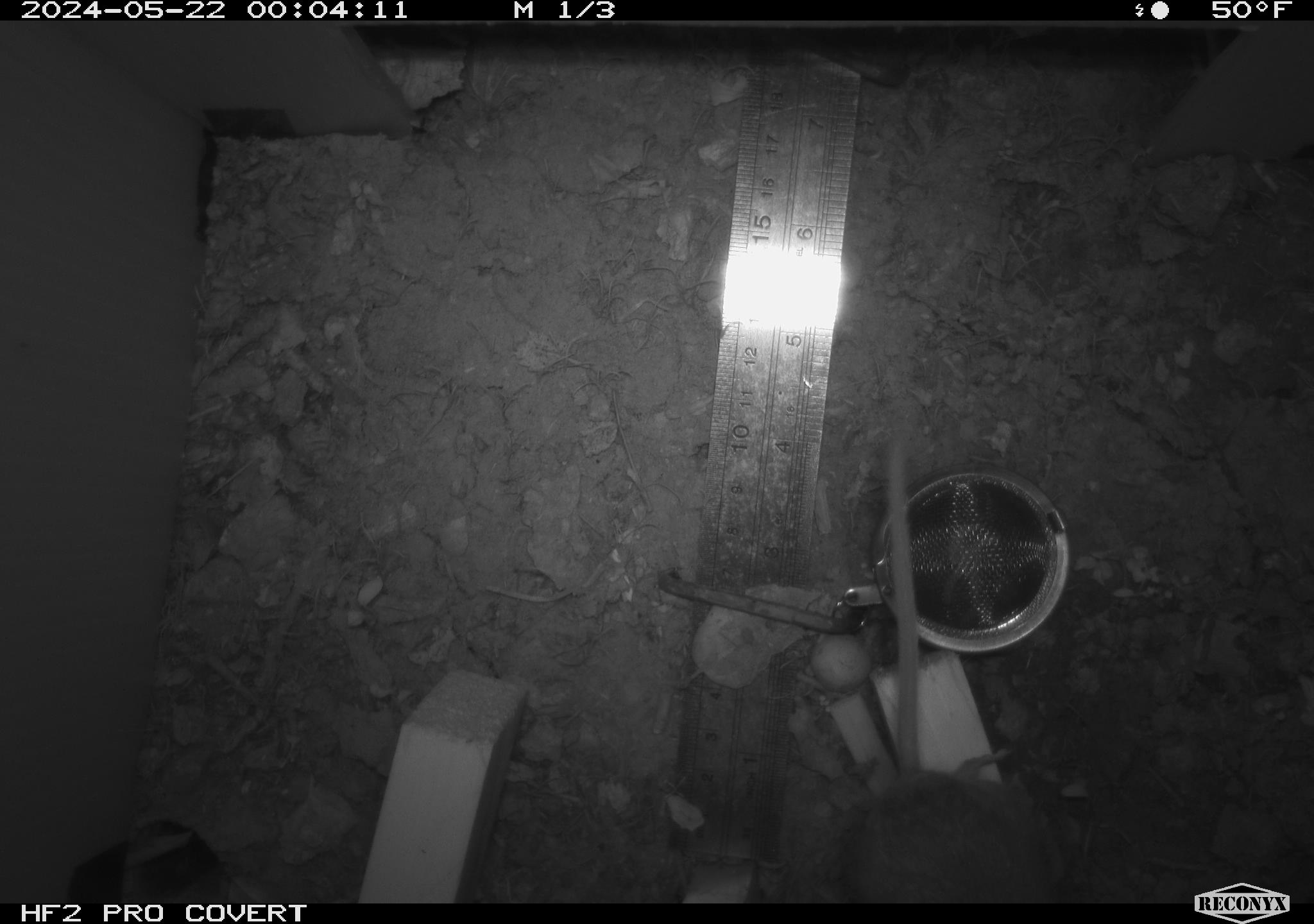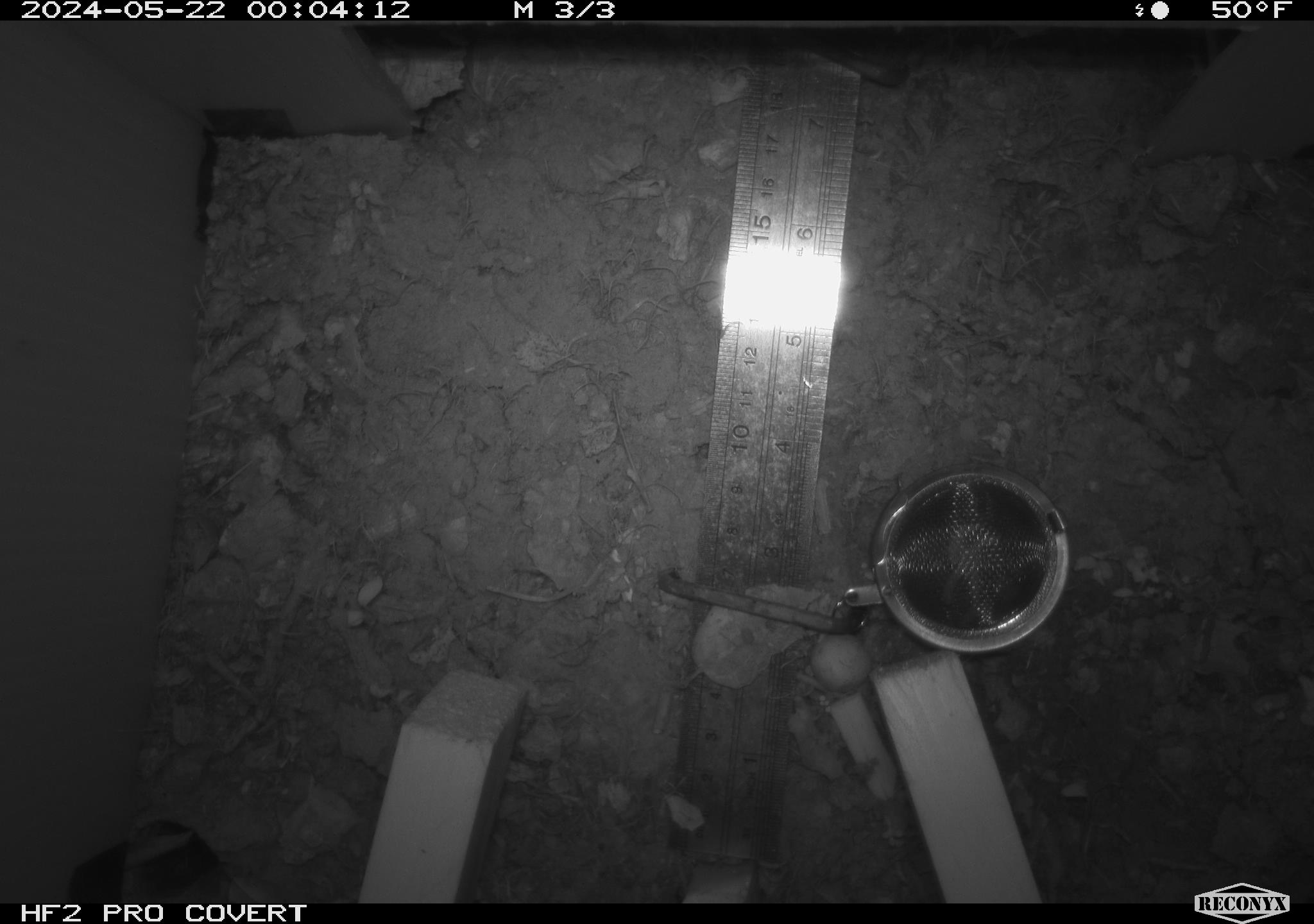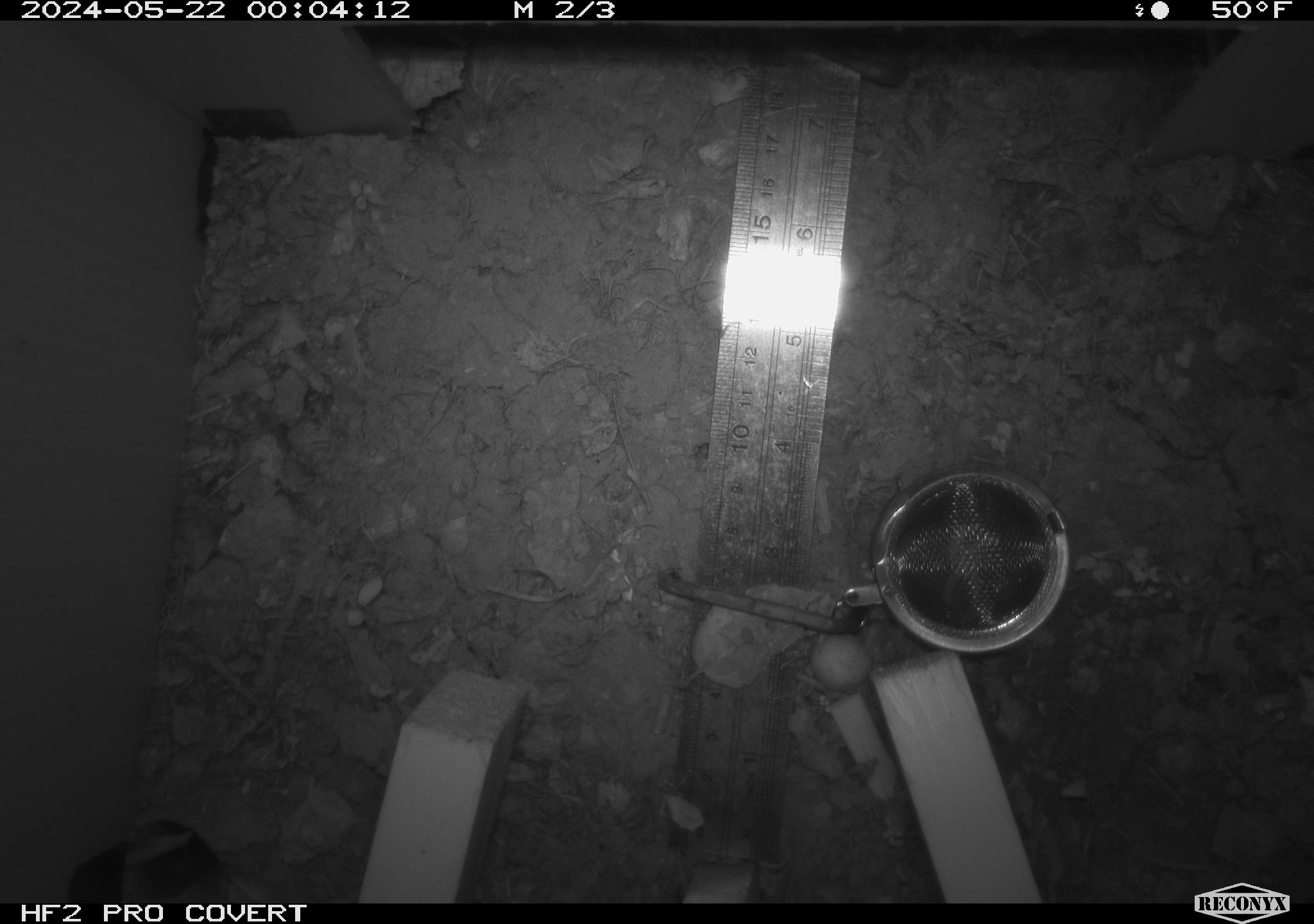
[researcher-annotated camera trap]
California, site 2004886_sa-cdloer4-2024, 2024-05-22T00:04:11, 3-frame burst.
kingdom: Animalia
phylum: Chordata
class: Mammalia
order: Rodentia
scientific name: Rodentia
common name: mouse species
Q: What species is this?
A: Mouse species (Rodentia).